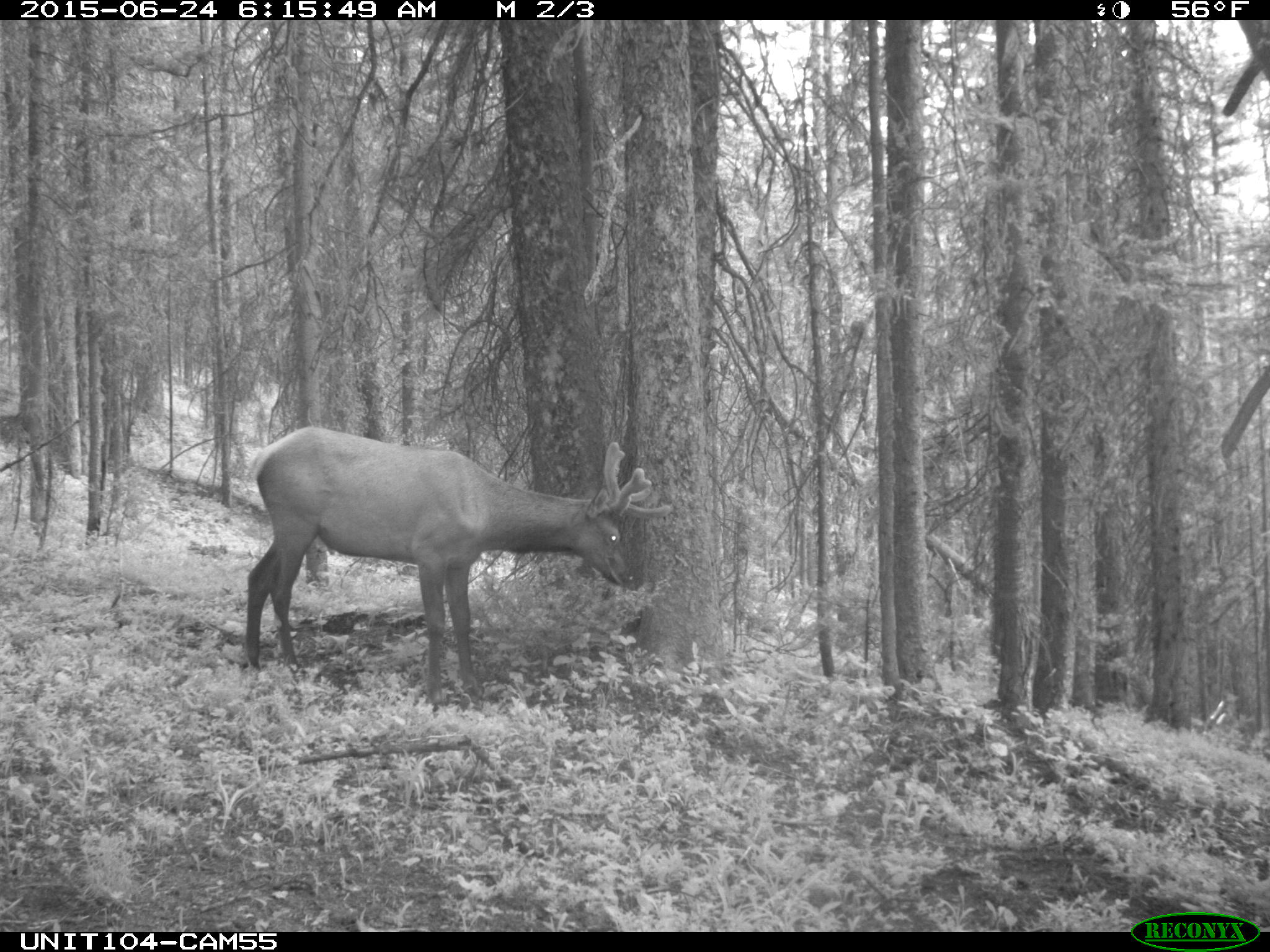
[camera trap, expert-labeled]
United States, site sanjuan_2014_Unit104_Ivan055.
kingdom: Animalia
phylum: Chordata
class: Mammalia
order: Artiodactyla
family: Cervidae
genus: Cervus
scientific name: Cervus elaphus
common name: red deer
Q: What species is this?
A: Cervus elaphus (red deer).